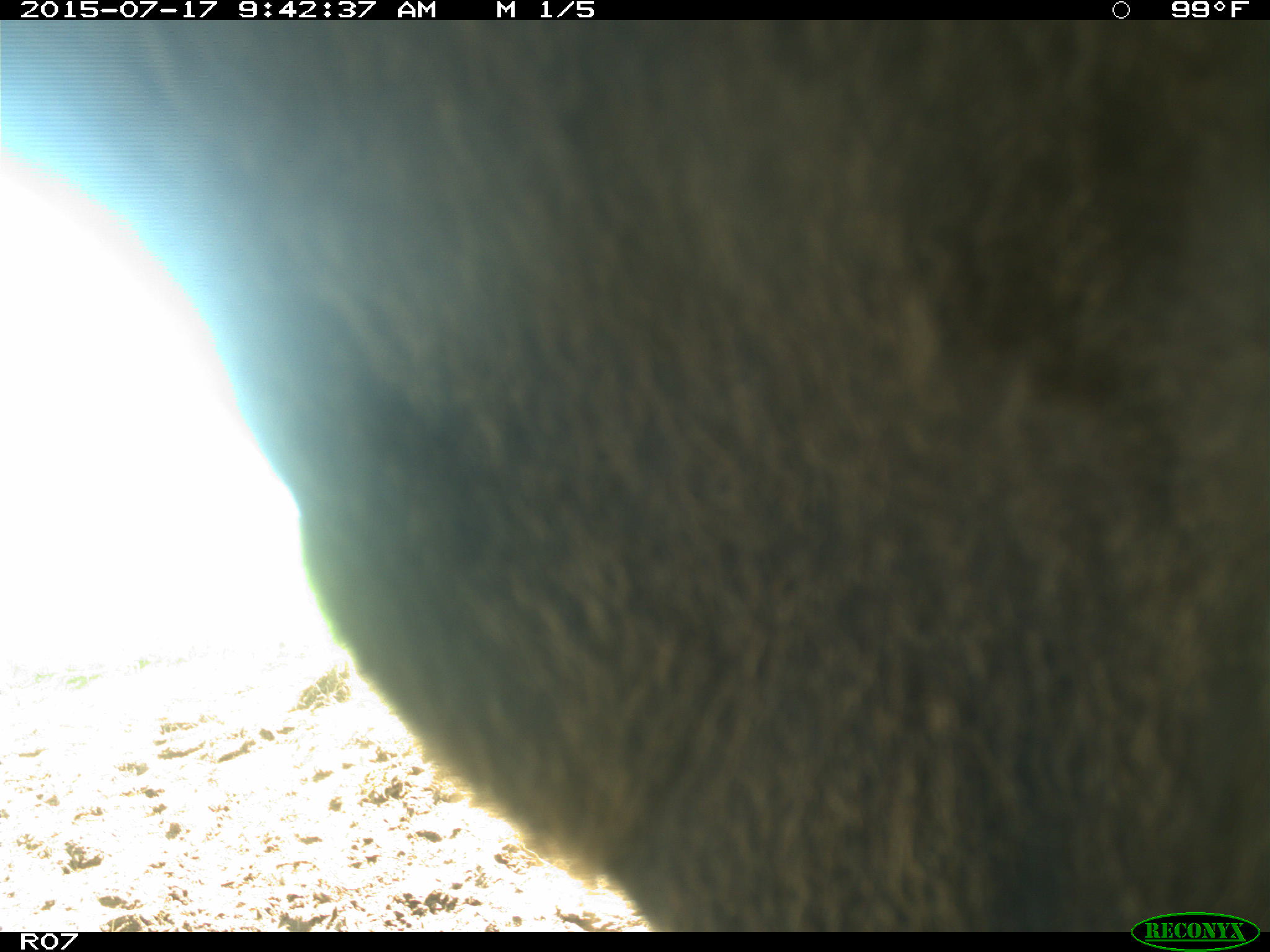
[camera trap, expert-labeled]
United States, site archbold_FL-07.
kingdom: Animalia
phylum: Chordata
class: Mammalia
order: Artiodactyla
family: Bovidae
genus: Bos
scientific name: Bos taurus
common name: domestic cow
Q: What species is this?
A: Bos taurus (domestic cow).